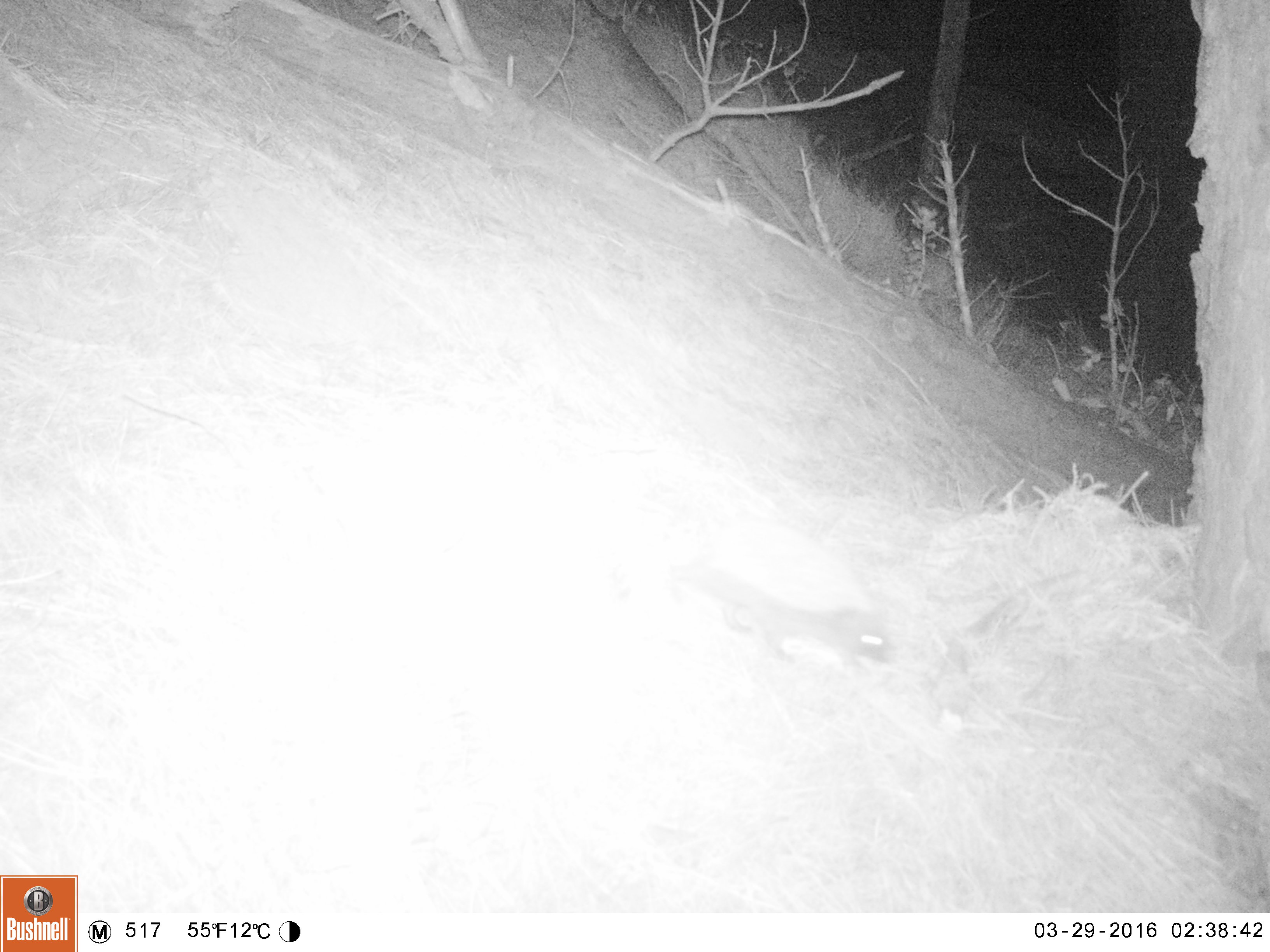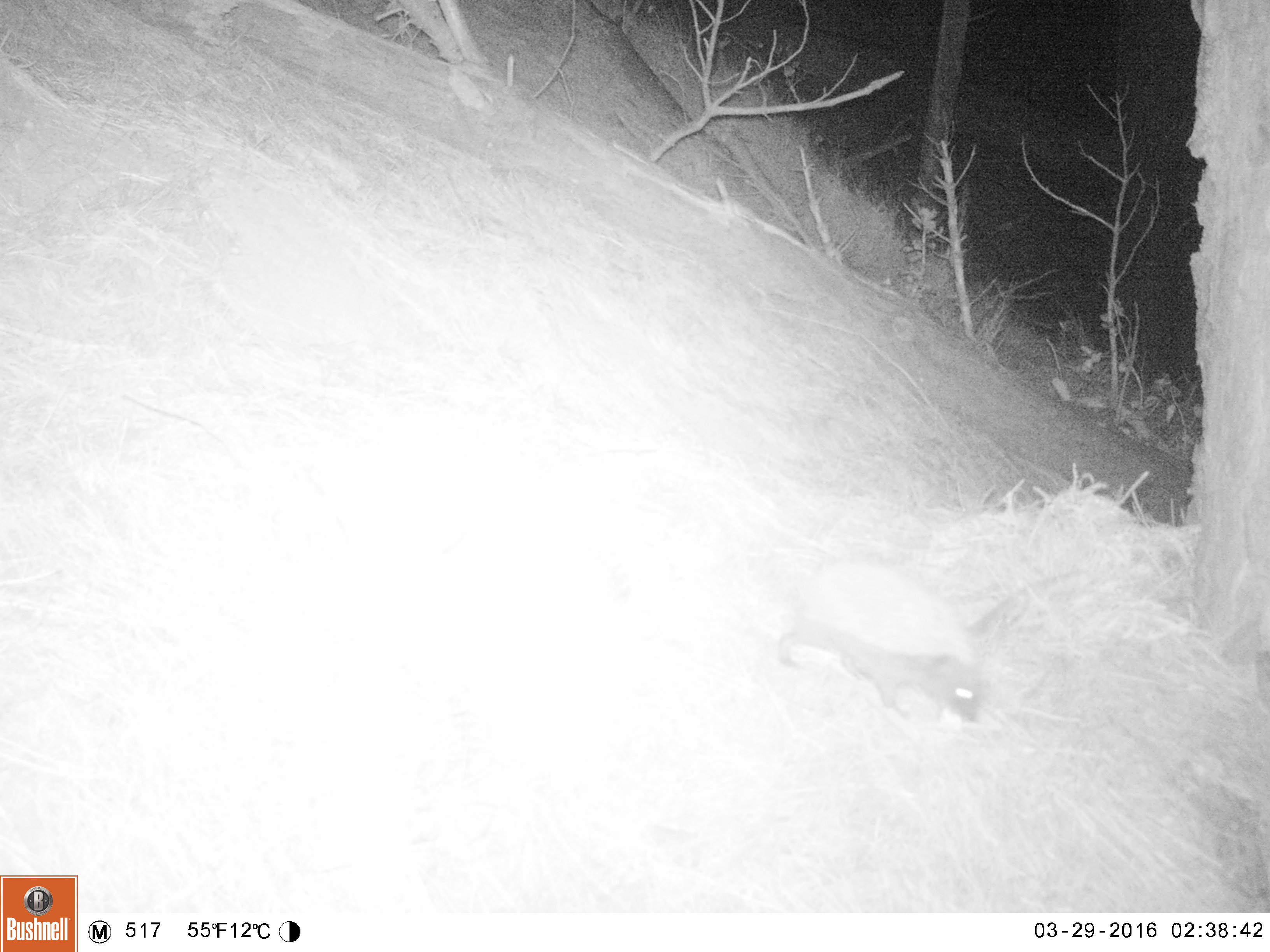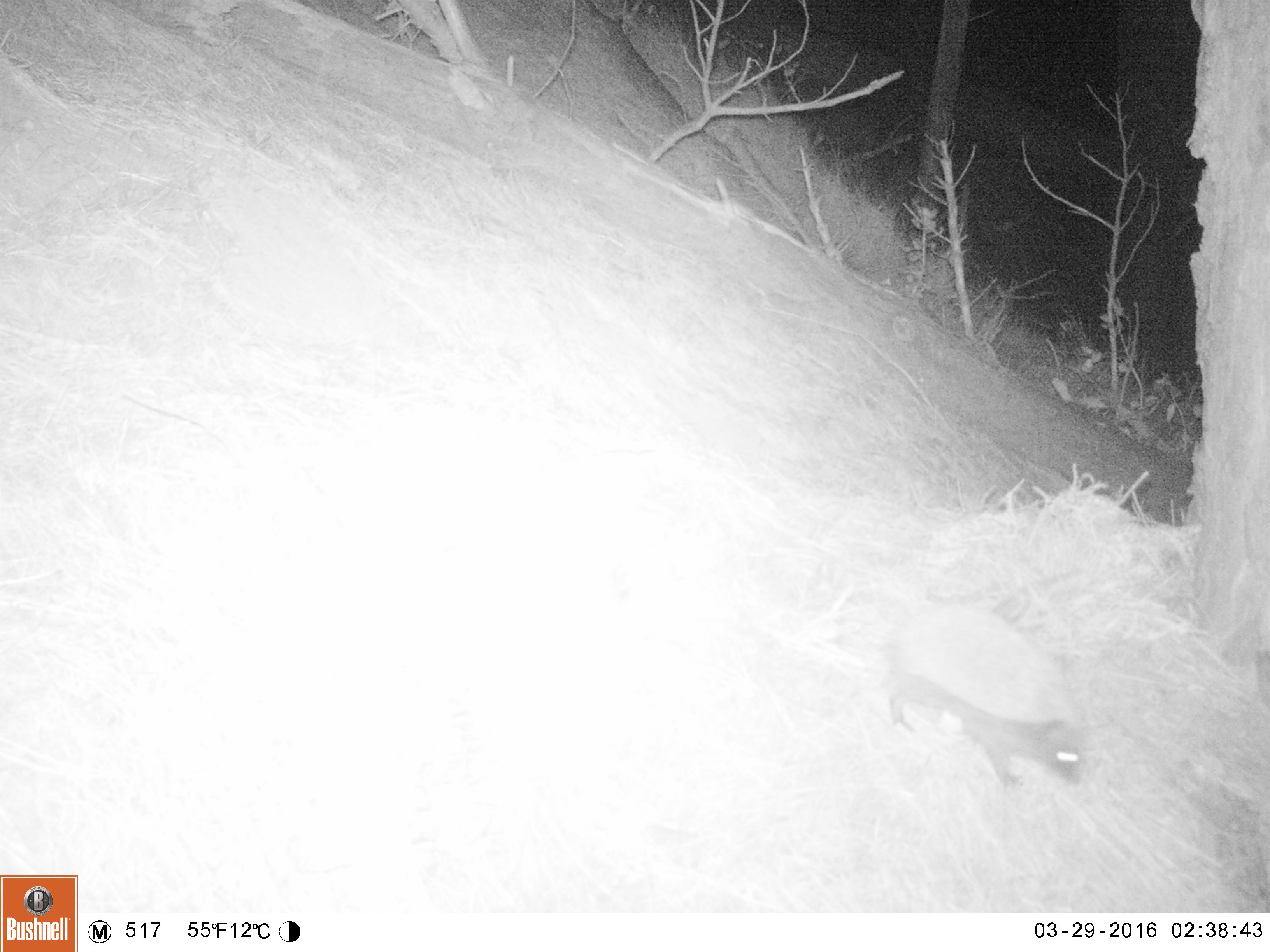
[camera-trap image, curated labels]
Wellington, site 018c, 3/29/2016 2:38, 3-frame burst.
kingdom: Animalia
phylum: Chordata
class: Mammalia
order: Eulipotyphla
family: Erinaceidae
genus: Erinaceus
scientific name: Erinaceus europaeus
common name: hedgehog